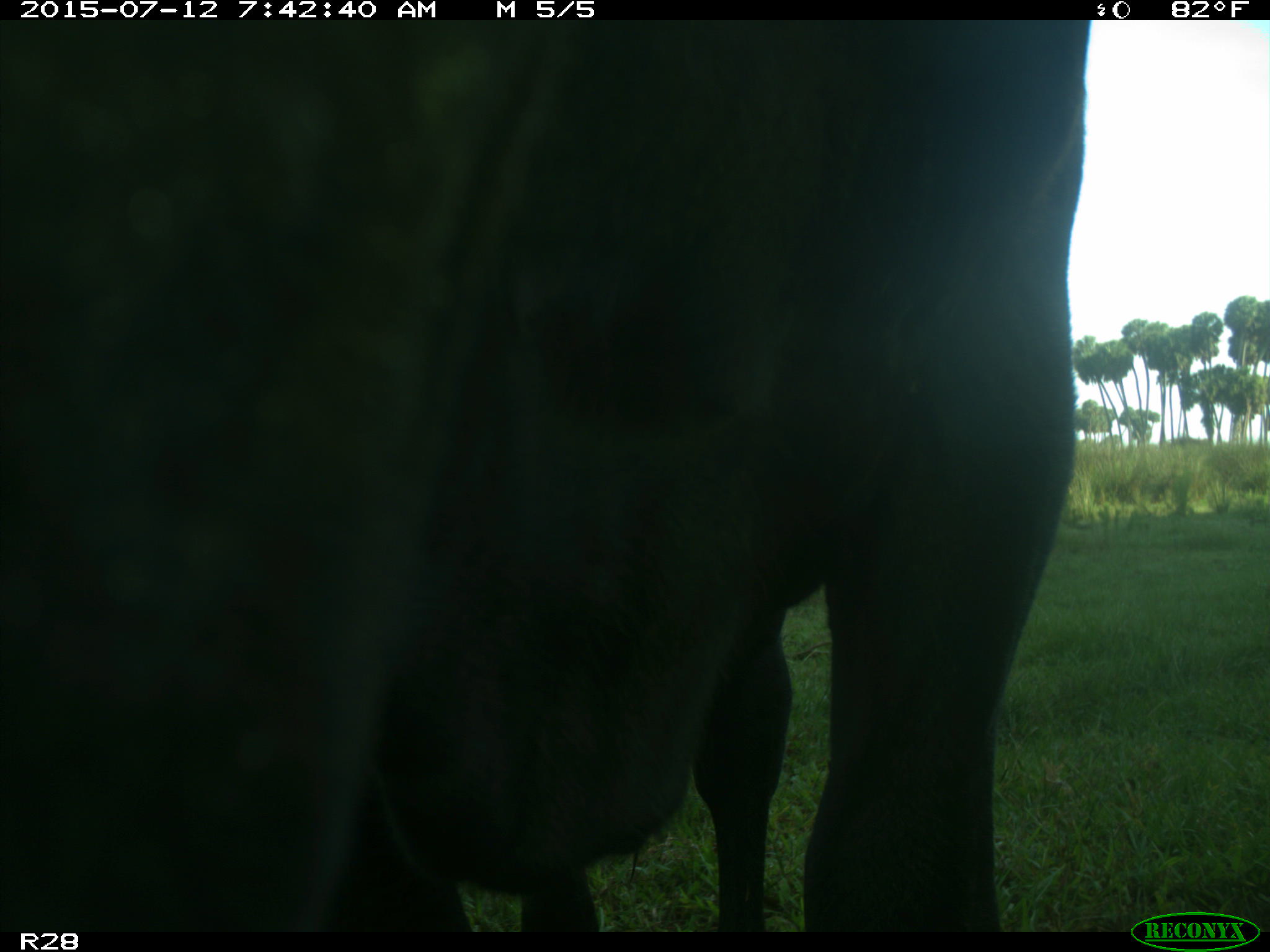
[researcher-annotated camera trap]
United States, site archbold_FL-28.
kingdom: Animalia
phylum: Chordata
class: Mammalia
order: Artiodactyla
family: Bovidae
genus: Bos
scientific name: Bos taurus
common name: domestic cow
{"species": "Bos taurus (domestic cow)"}